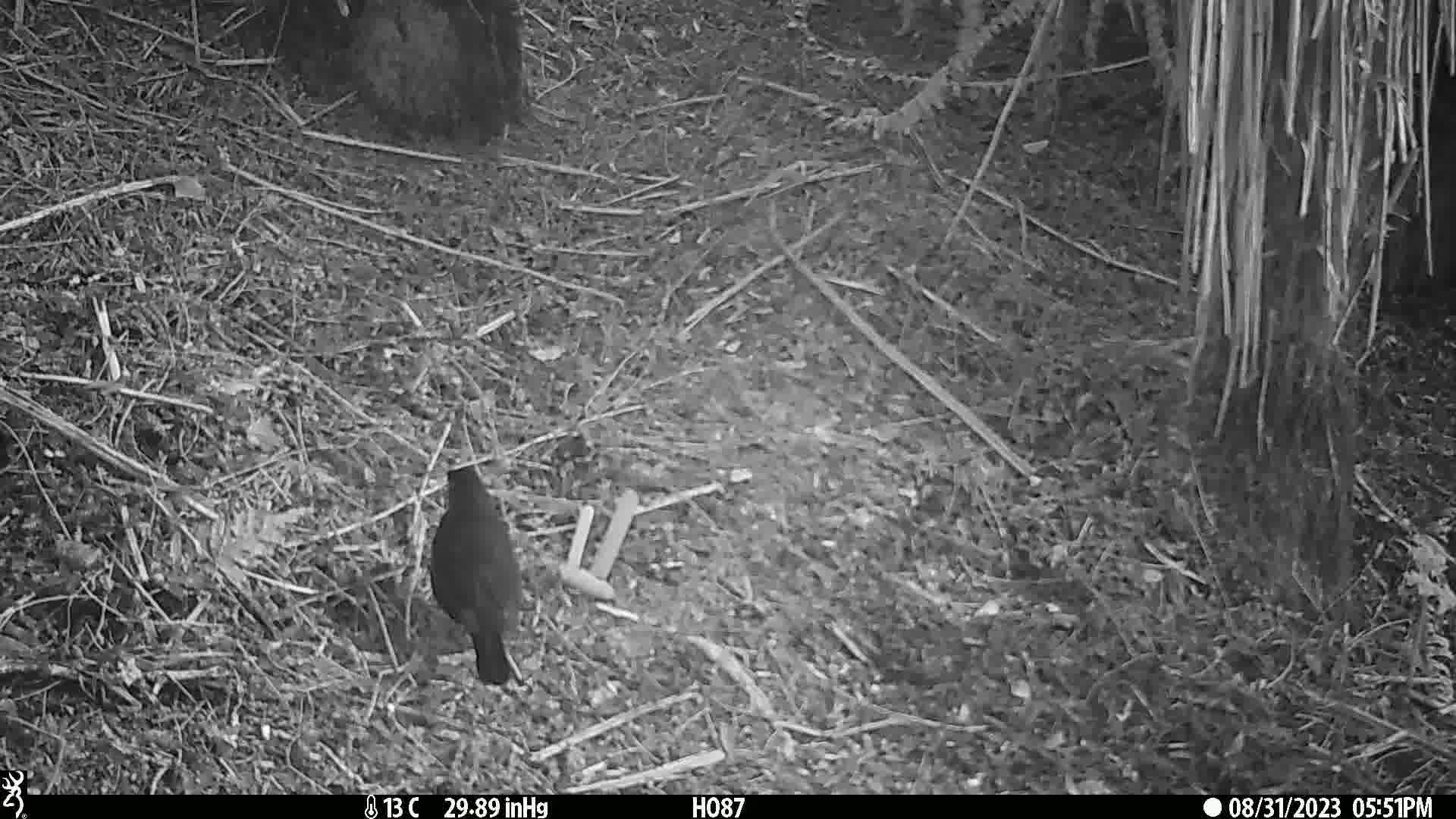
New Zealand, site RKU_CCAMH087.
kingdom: Animalia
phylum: Chordata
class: Aves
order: Passeriformes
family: Turdidae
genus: Turdus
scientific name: Turdus merula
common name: eurasian blackbird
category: blackbird